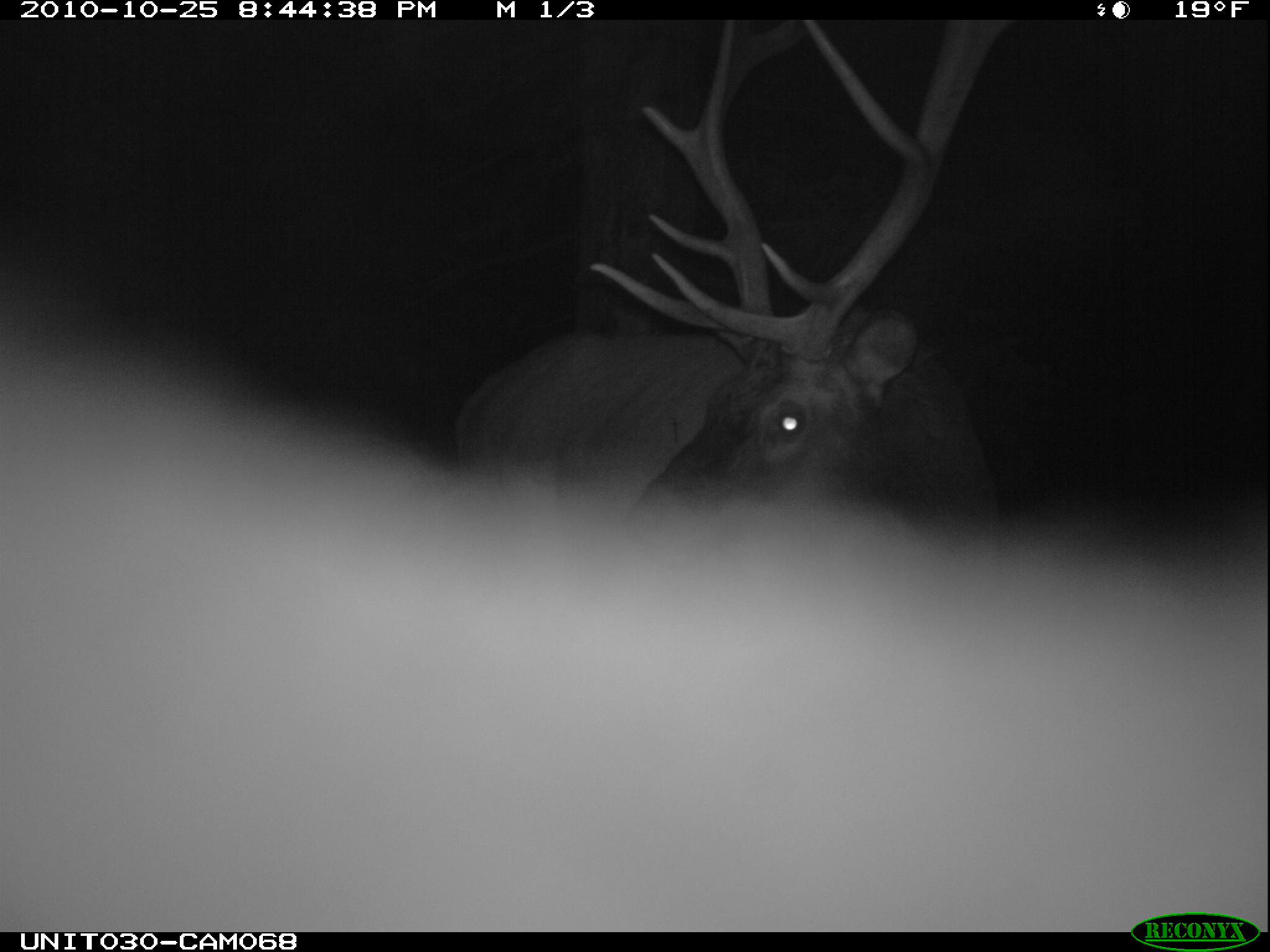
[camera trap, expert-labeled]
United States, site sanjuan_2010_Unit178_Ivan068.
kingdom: Animalia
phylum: Chordata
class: Mammalia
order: Artiodactyla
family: Cervidae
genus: Cervus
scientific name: Cervus elaphus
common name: red deer